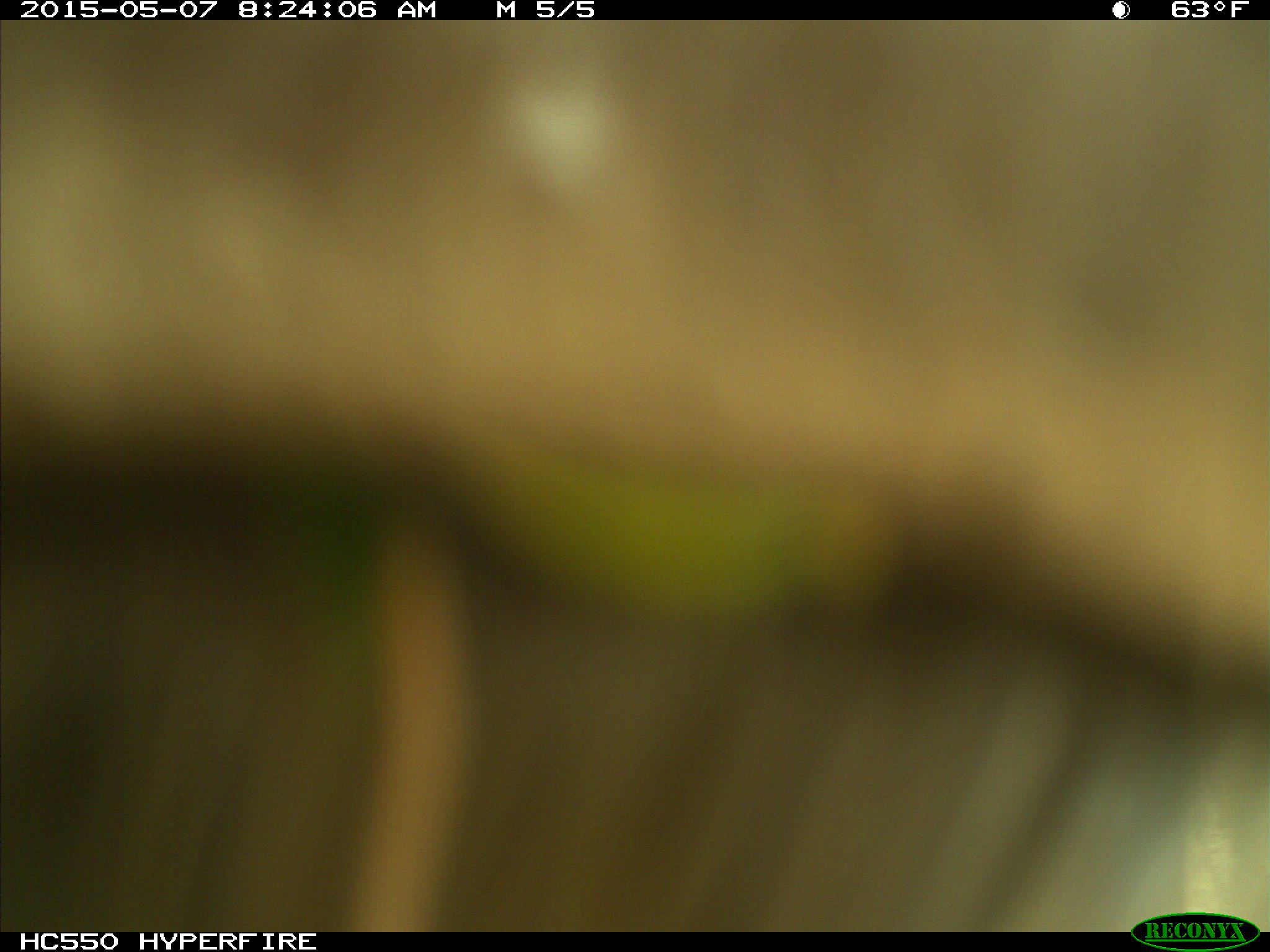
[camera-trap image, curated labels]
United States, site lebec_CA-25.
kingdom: Animalia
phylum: Chordata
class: Mammalia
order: Artiodactyla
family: Bovidae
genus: Bos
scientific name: Bos taurus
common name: domestic cow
Bos taurus (domestic cow).